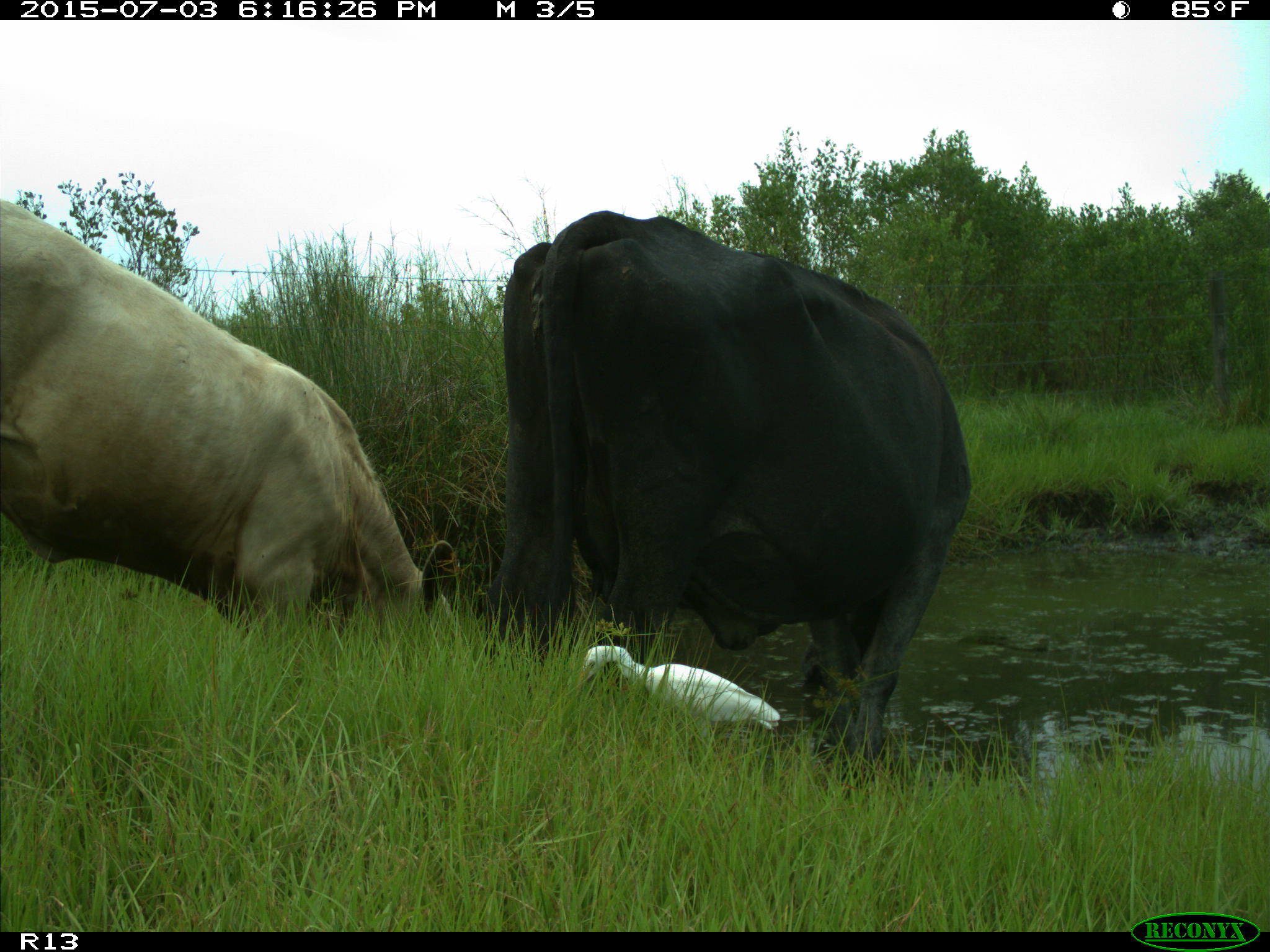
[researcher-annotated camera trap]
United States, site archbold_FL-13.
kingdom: Animalia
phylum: Chordata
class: Mammalia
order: Artiodactyla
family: Bovidae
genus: Bos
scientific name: Bos taurus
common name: domestic cow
Bos taurus (domestic cow).